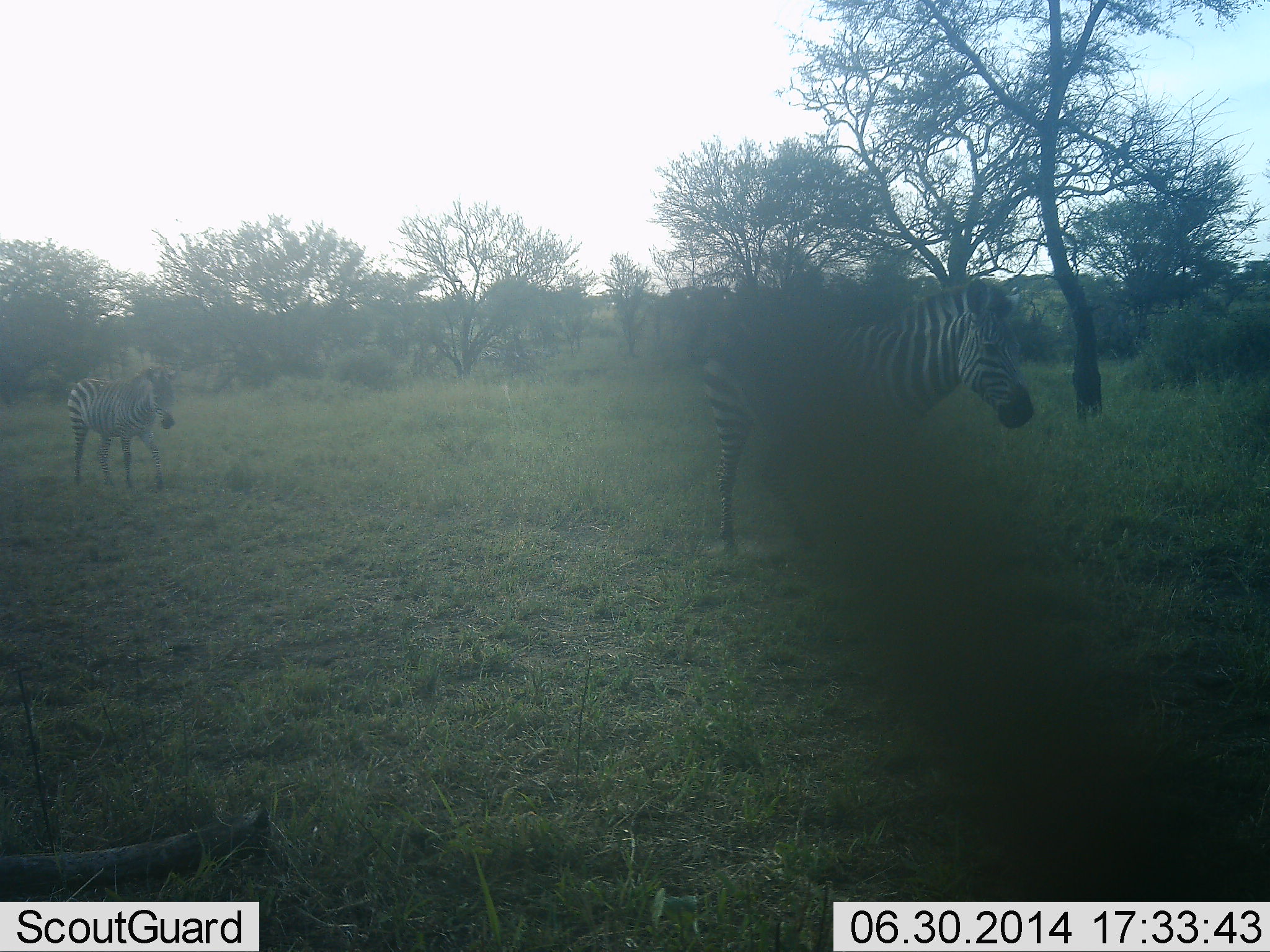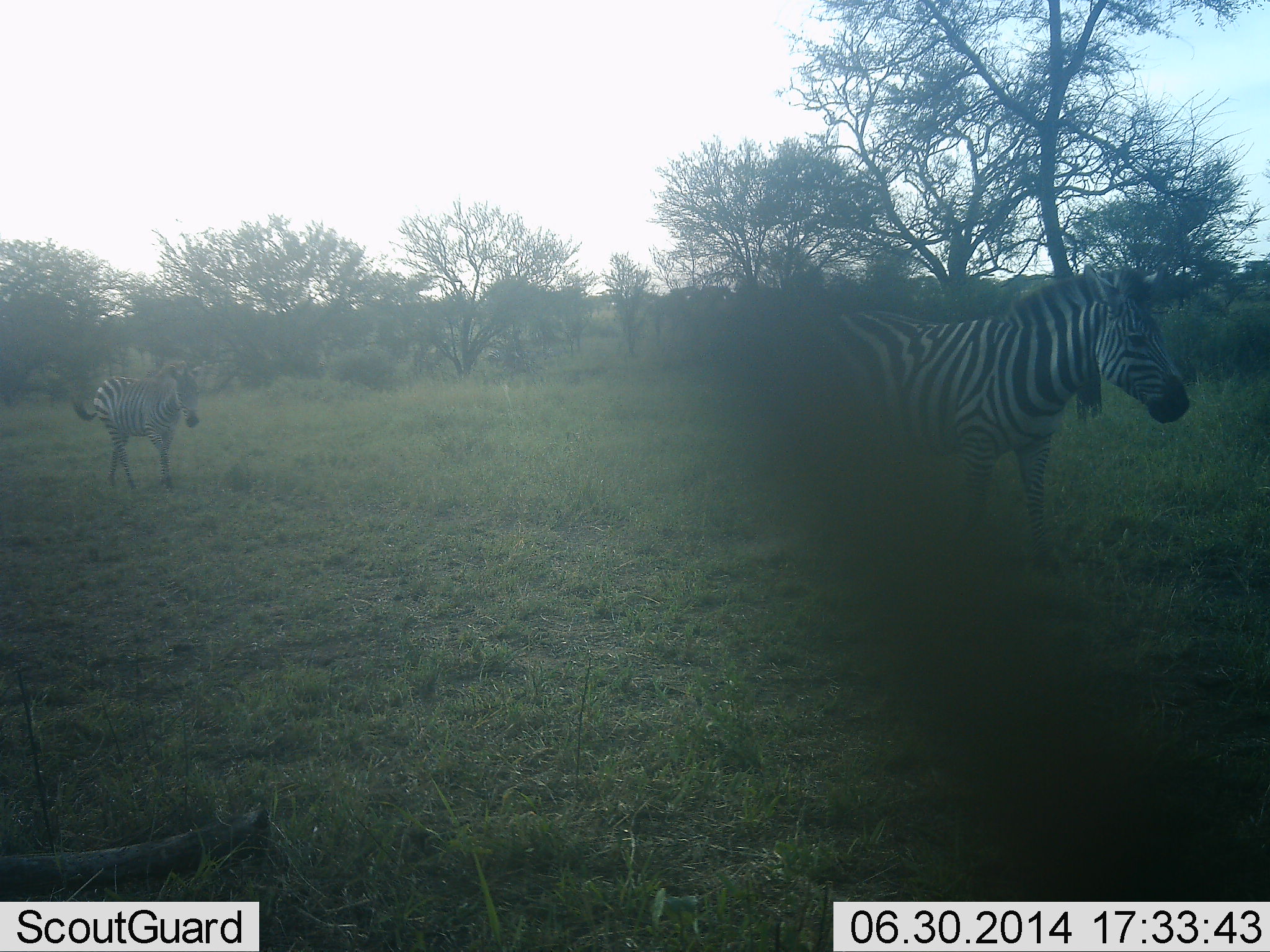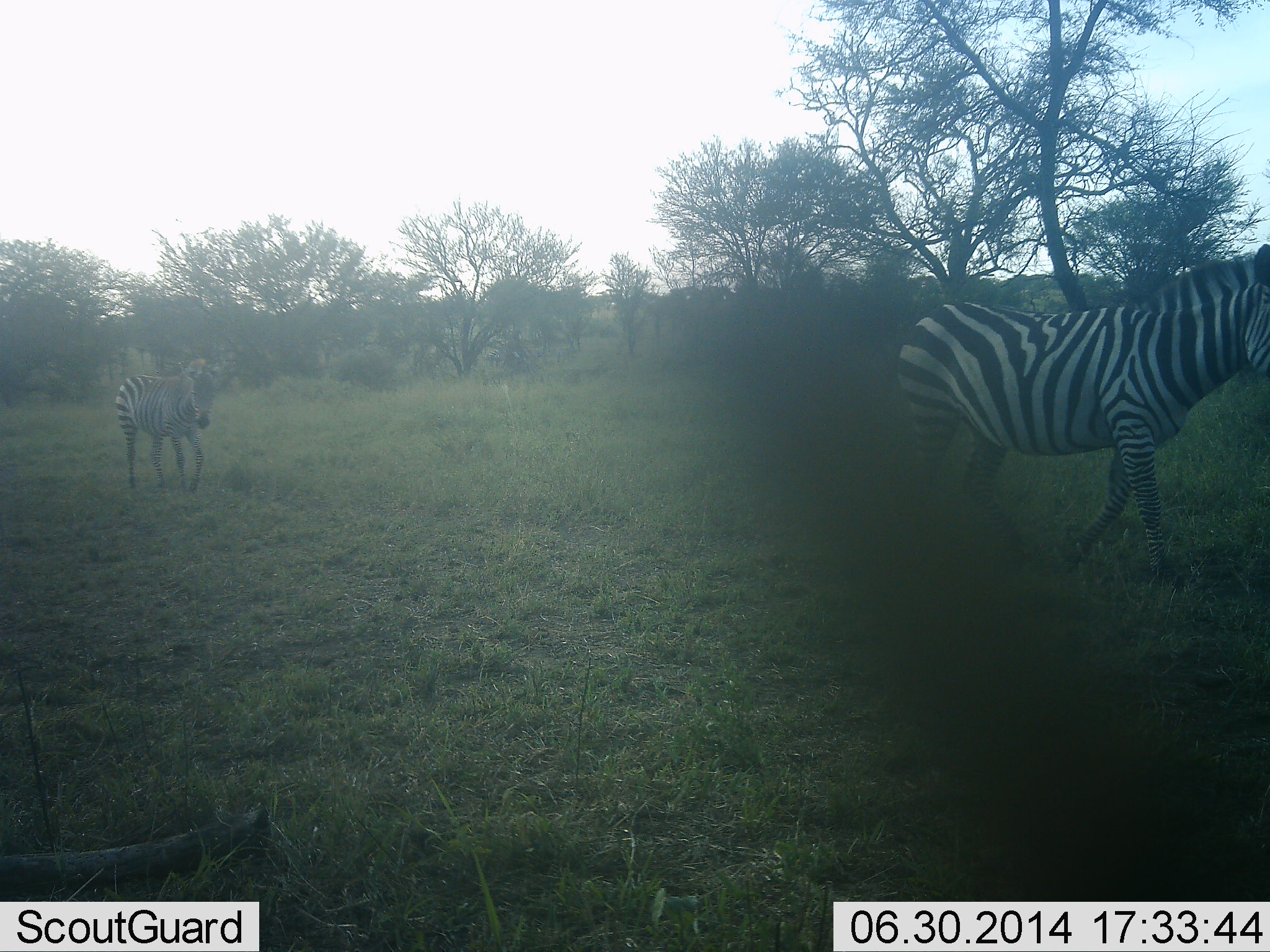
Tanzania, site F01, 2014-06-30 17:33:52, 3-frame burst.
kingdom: Animalia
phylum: Chordata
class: Mammalia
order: Perissodactyla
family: Equidae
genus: Equus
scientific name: Equus quagga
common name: plains zebra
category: zebra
Zebra (plains zebra) (Equus quagga), count 2. Behavior (volunteer vote fractions): standing 20%, resting 0%, moving 100%, interacting 0%. Young present (vote fraction): 0%. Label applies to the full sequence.